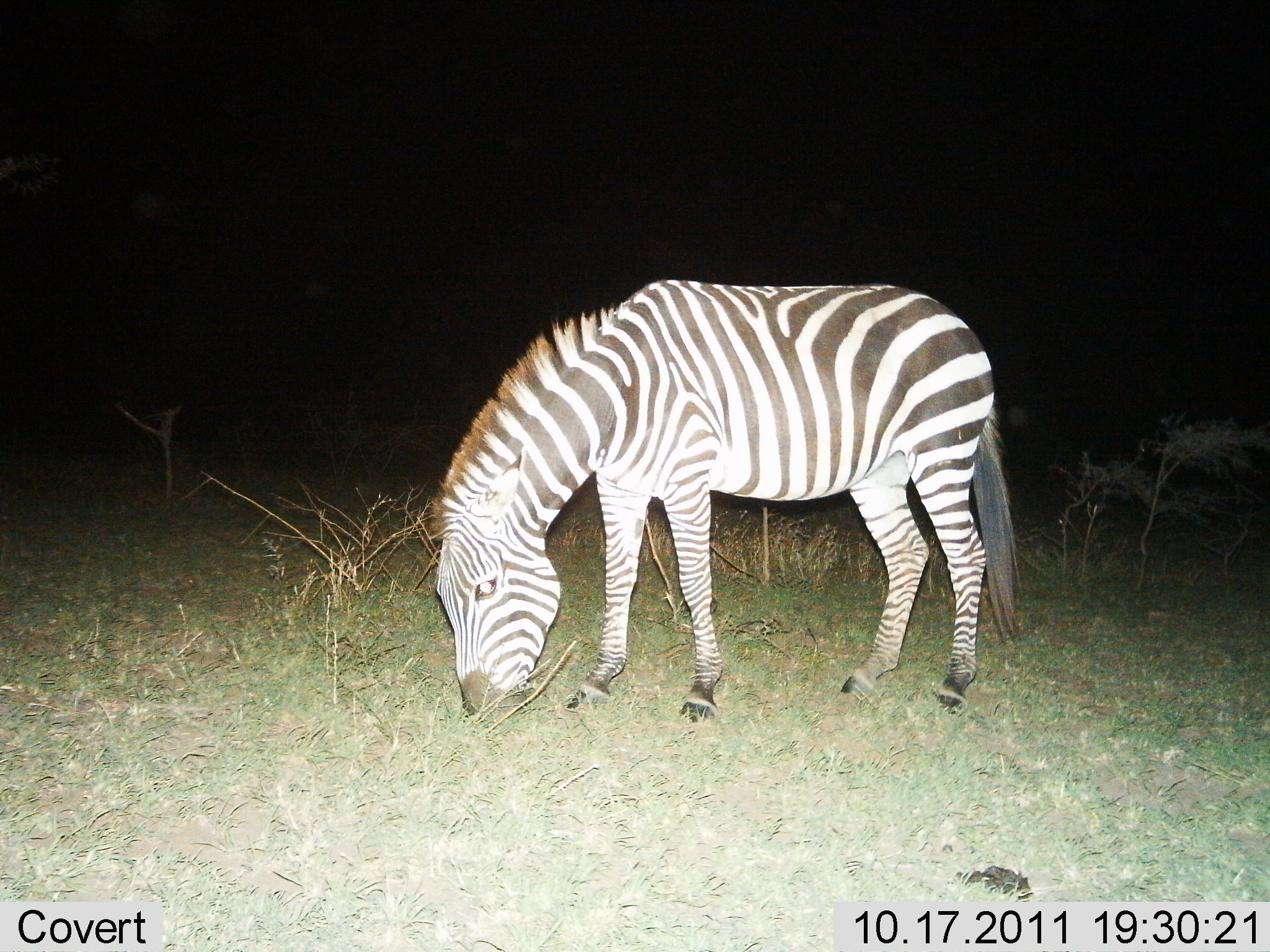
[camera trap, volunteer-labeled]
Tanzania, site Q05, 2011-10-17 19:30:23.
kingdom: Animalia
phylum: Chordata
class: Mammalia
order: Perissodactyla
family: Equidae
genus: Equus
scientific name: Equus quagga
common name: plains zebra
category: zebra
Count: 1.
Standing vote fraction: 20%.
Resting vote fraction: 0%.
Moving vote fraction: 0%.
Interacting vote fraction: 0%.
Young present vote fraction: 0%.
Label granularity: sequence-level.